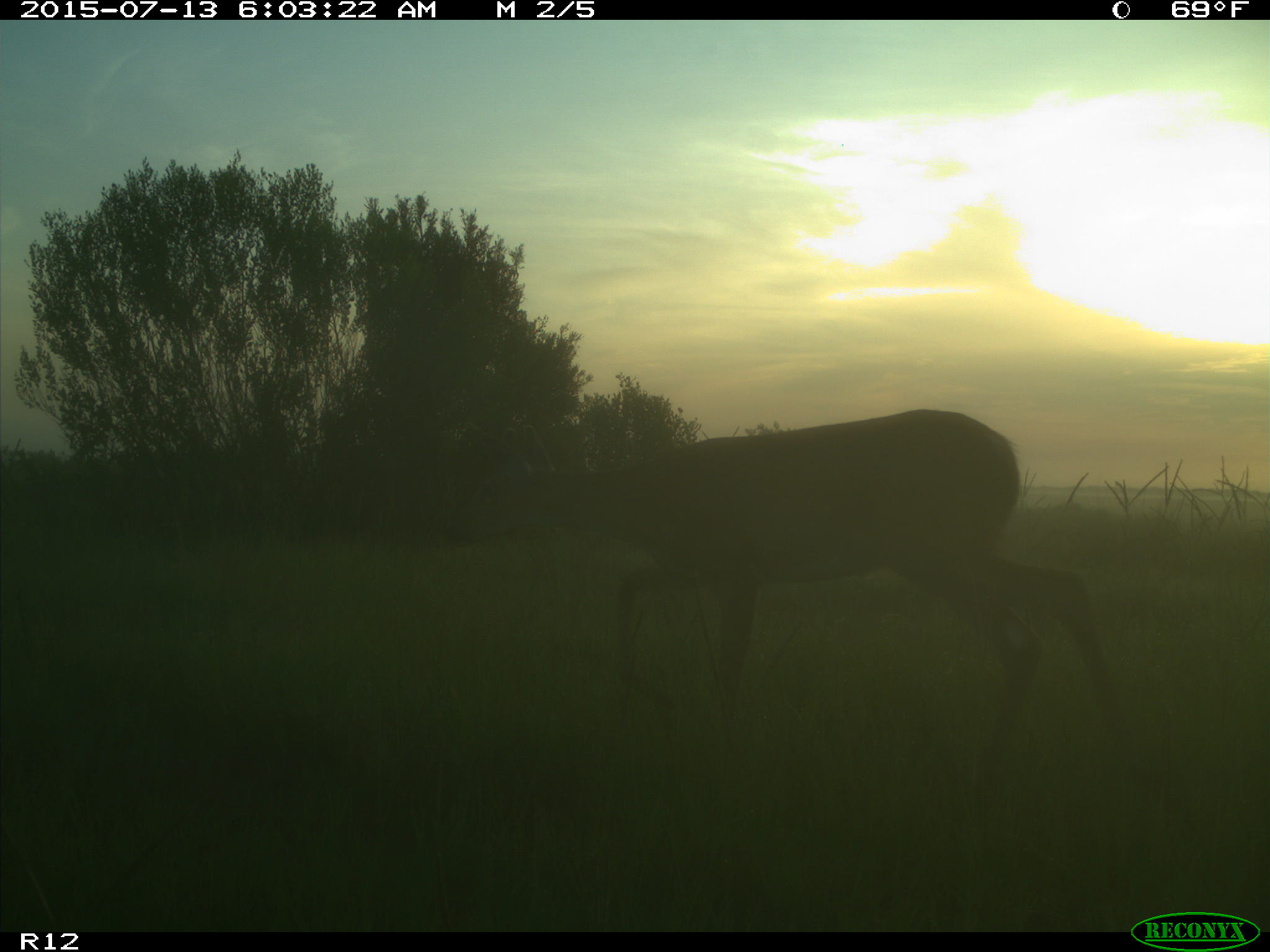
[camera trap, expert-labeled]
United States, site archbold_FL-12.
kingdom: Animalia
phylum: Chordata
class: Mammalia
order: Artiodactyla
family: Cervidae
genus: Odocoileus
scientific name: Odocoileus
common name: deer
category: unidentified deer